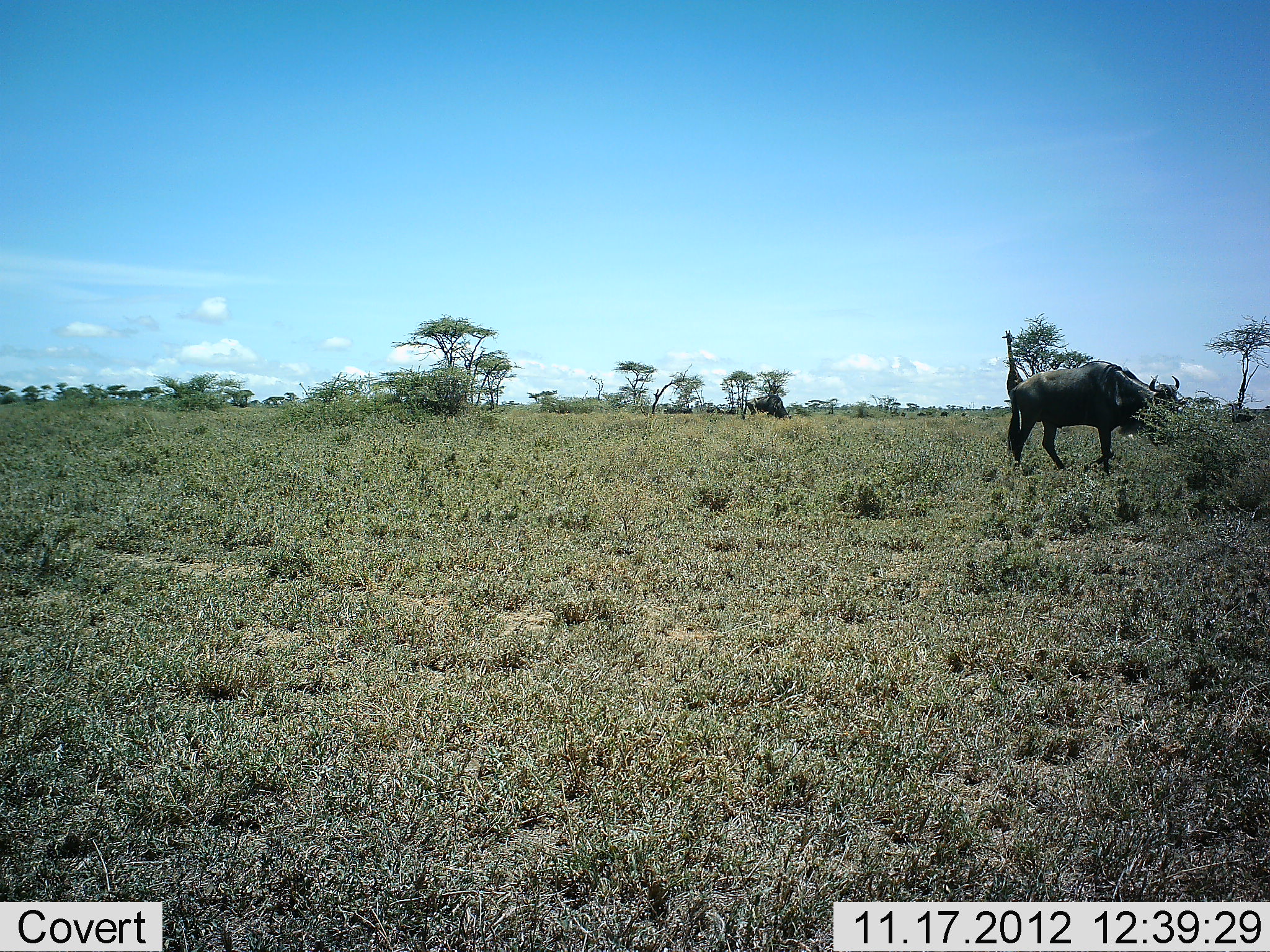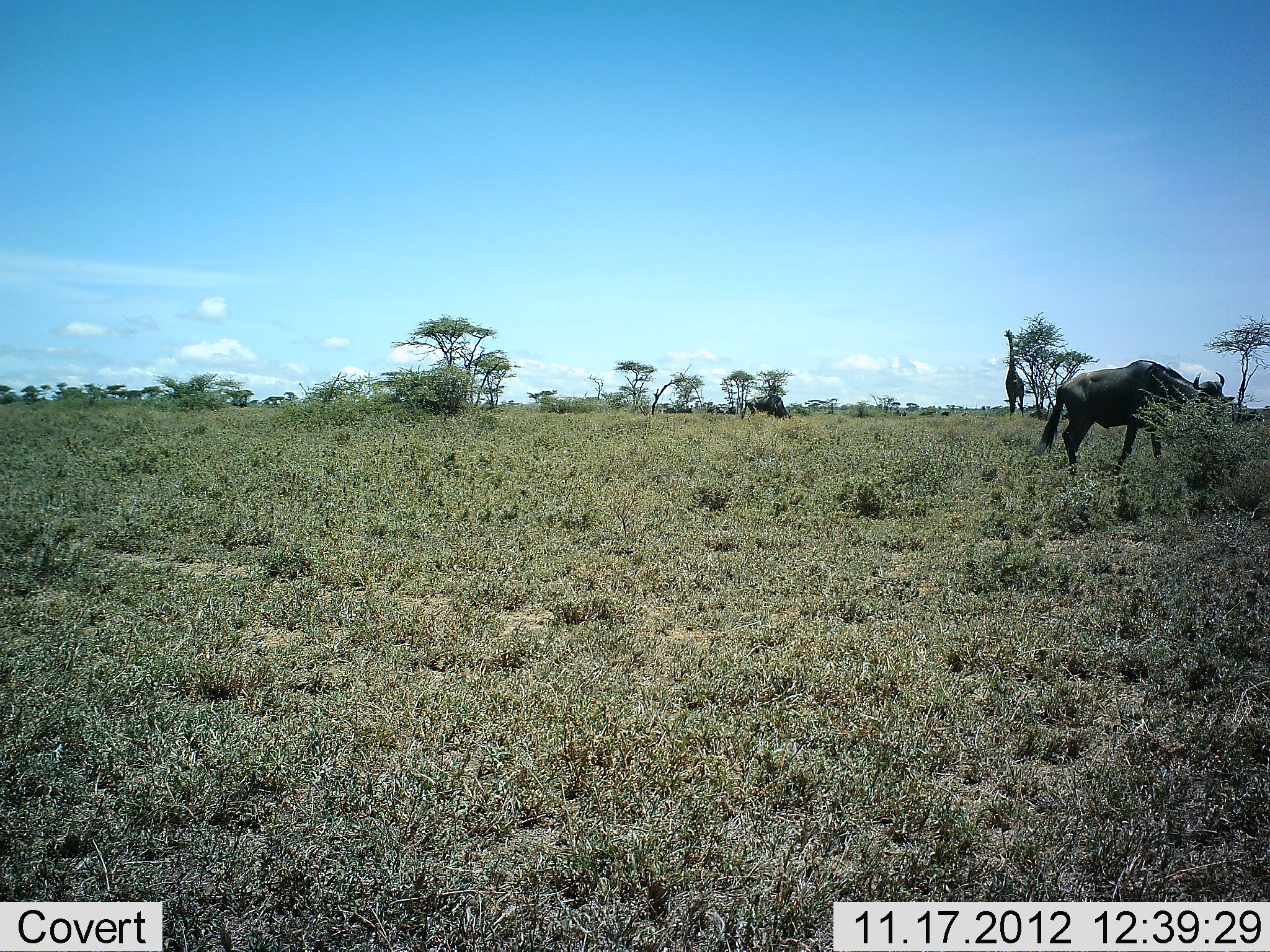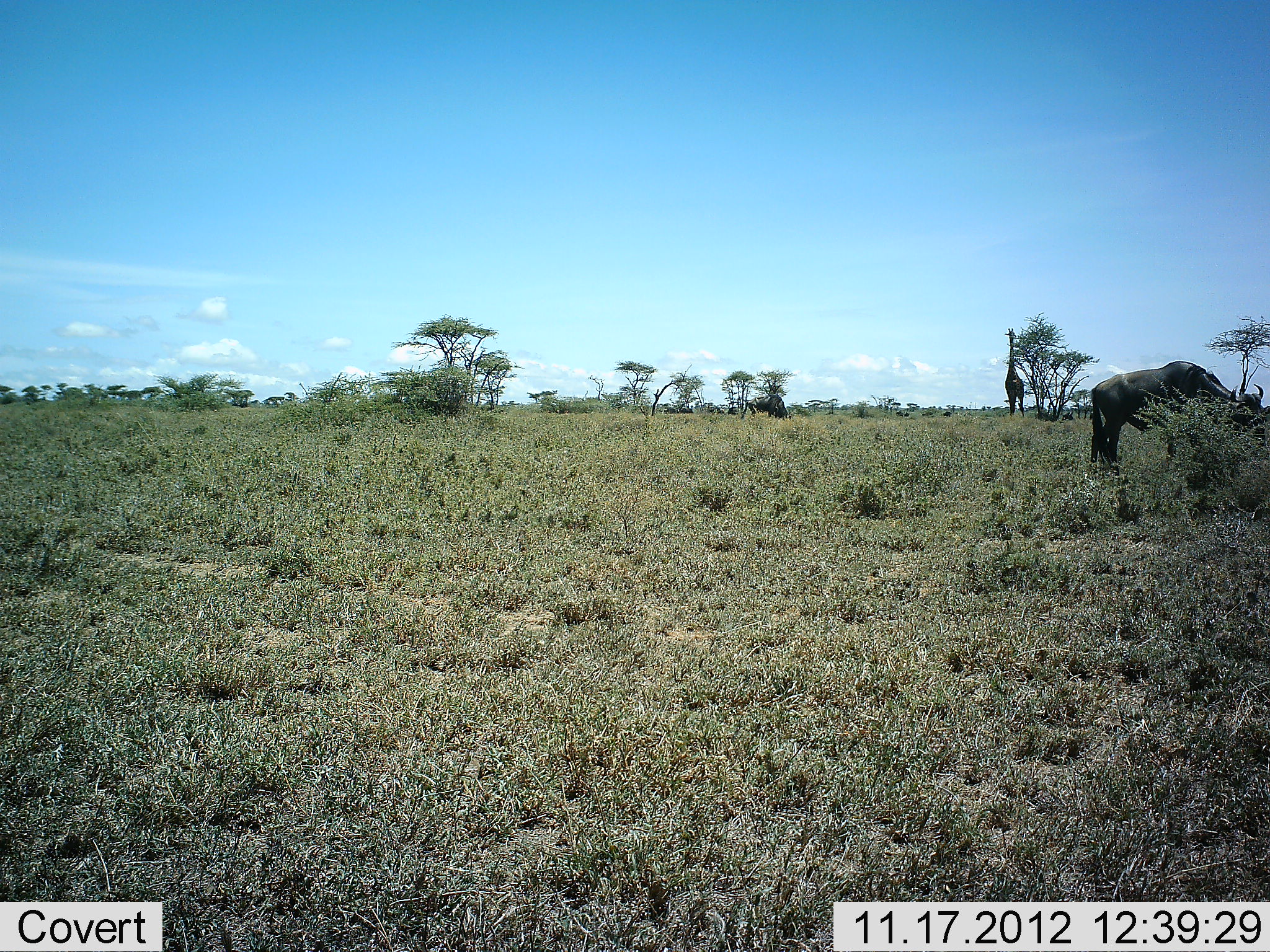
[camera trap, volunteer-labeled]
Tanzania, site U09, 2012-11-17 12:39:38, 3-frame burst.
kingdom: Animalia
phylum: Chordata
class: Mammalia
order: Artiodactyla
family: Giraffidae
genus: Giraffa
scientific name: Giraffa camelopardalis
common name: giraffe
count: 1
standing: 45%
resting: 0%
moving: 9%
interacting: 0%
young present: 0%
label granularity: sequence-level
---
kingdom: Animalia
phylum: Chordata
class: Mammalia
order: Artiodactyla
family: Bovidae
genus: Connochaetes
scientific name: Connochaetes taurinus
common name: blue wildebeest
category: wildebeest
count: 1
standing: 0%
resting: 0%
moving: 100%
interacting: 0%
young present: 0%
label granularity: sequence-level